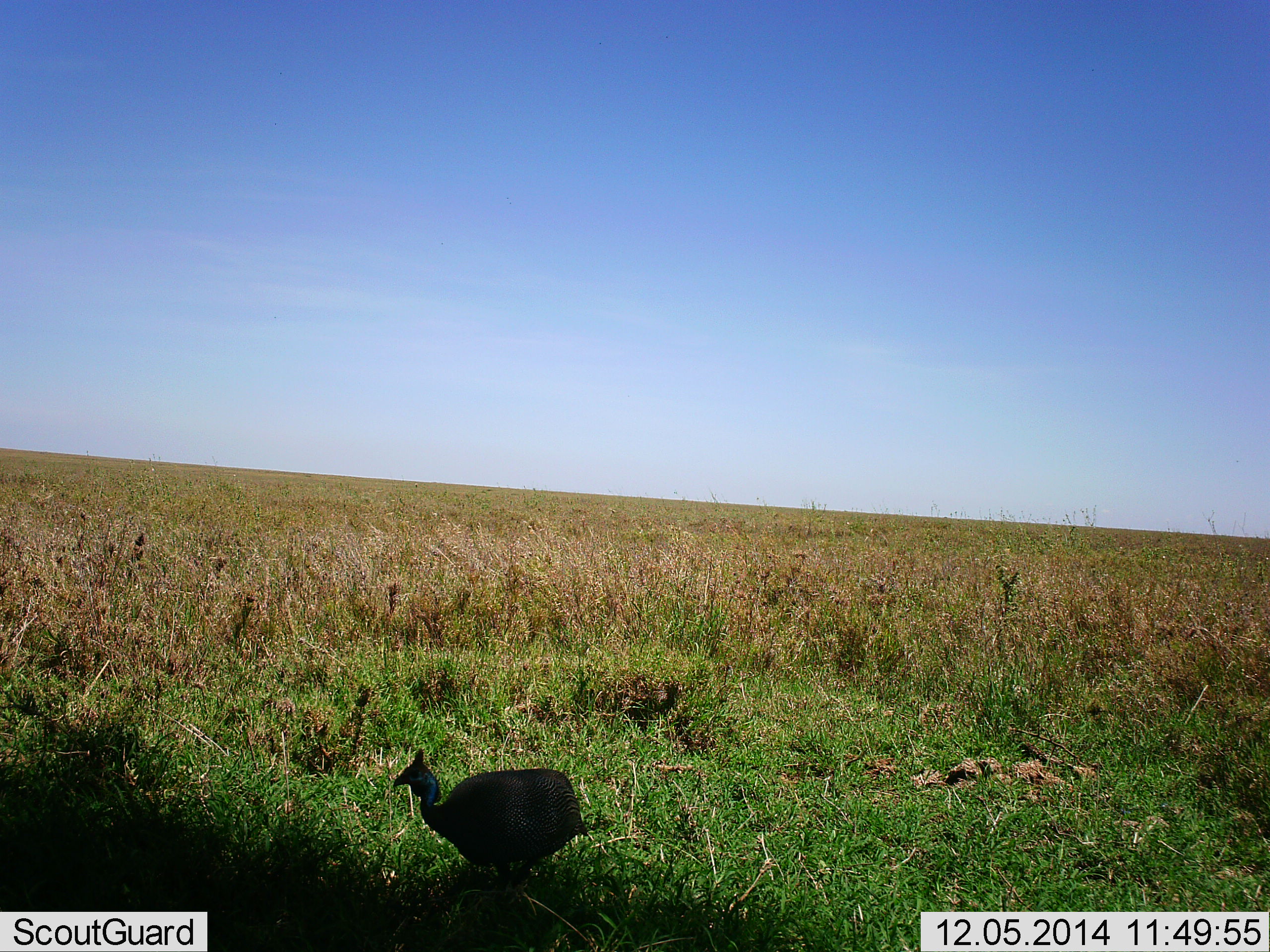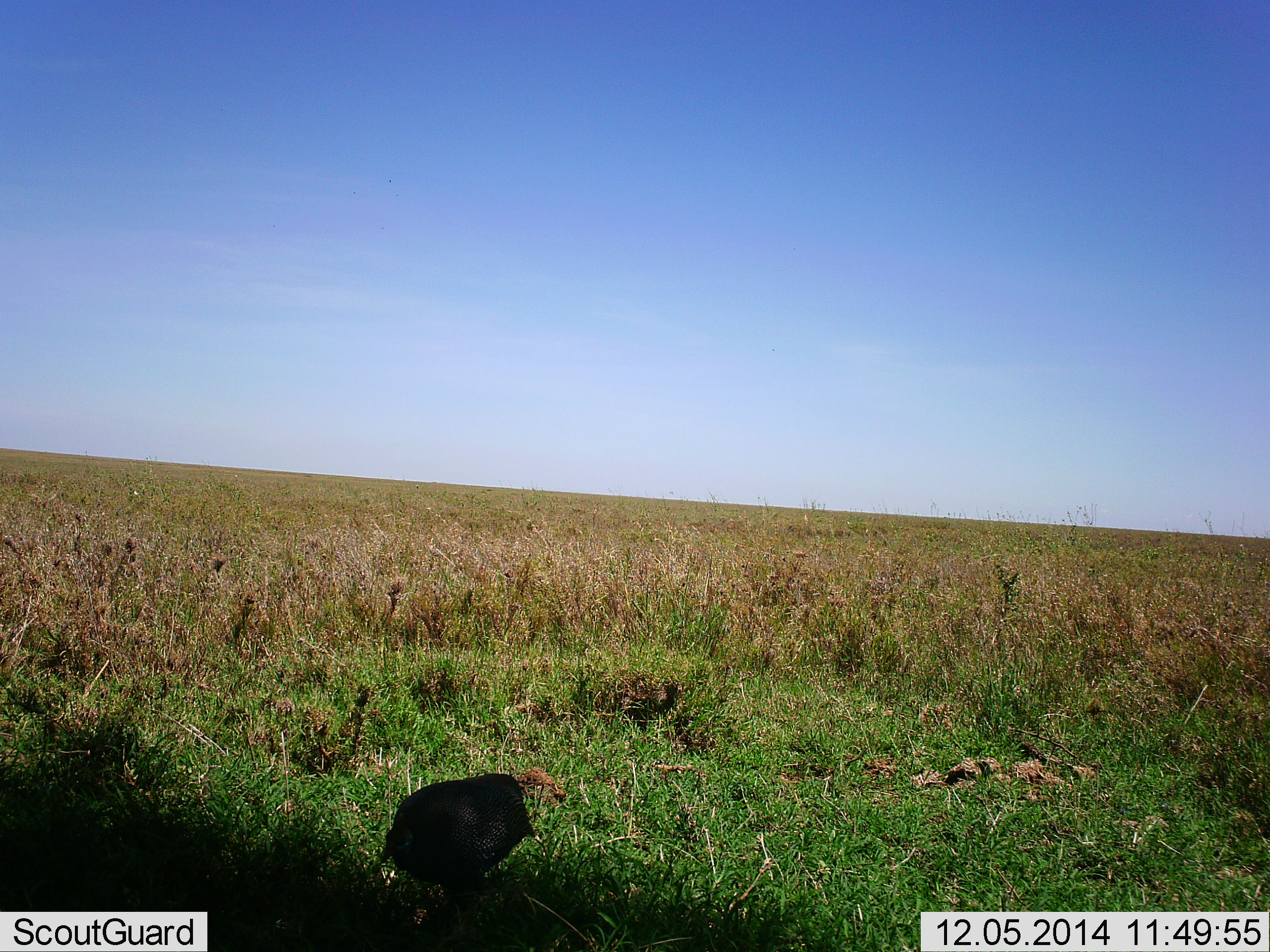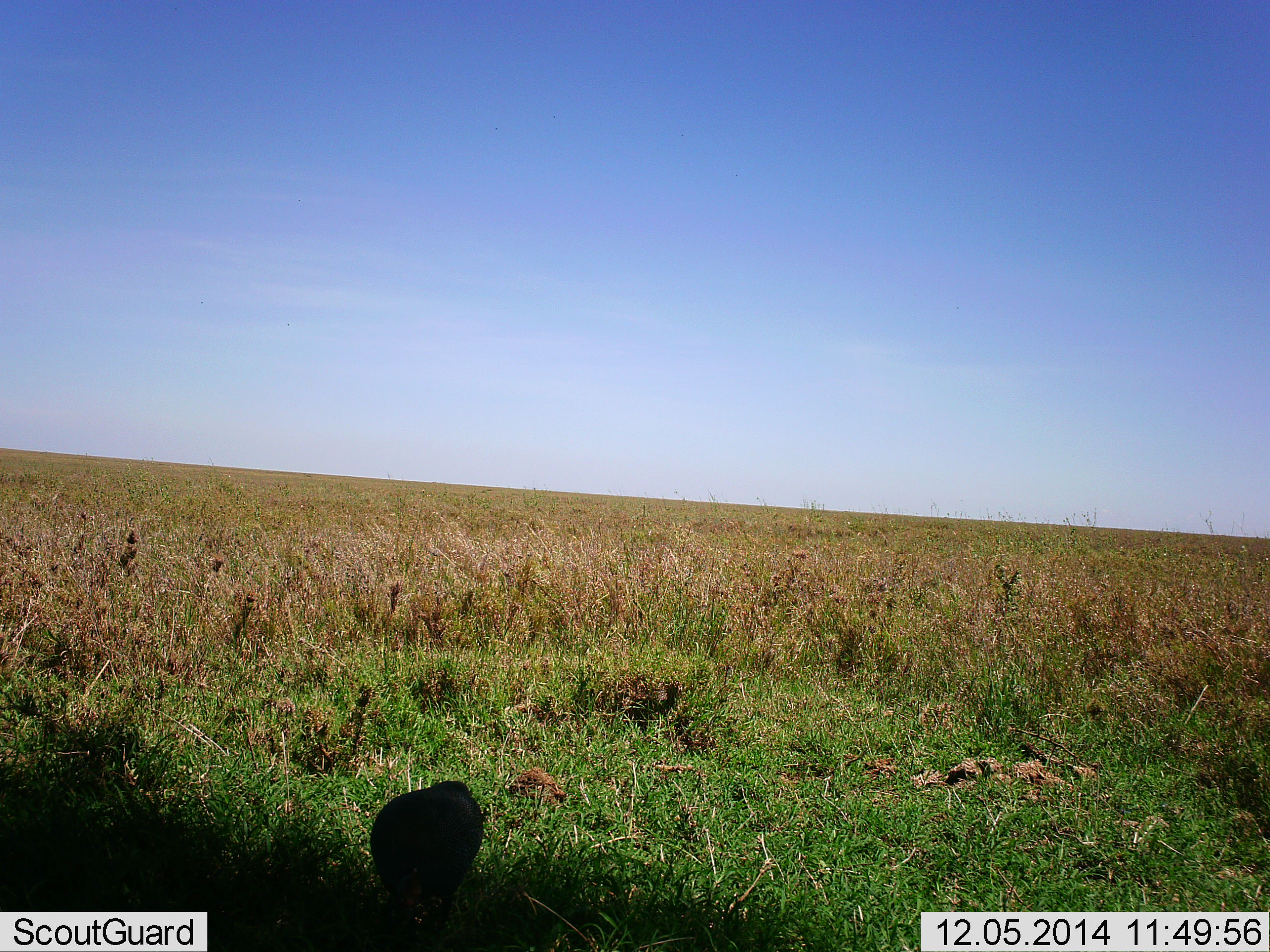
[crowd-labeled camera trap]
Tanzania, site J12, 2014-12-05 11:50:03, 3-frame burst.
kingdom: Animalia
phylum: Chordata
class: Aves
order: Galliformes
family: Numididae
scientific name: Numididae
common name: guinea fowl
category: guineafowl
Guineafowl (guinea fowl) (Numididae), count 1. Behavior (volunteer vote fractions): standing 50%, resting 0%, moving 20%, interacting 0%. Young present (vote fraction): 0%. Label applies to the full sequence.